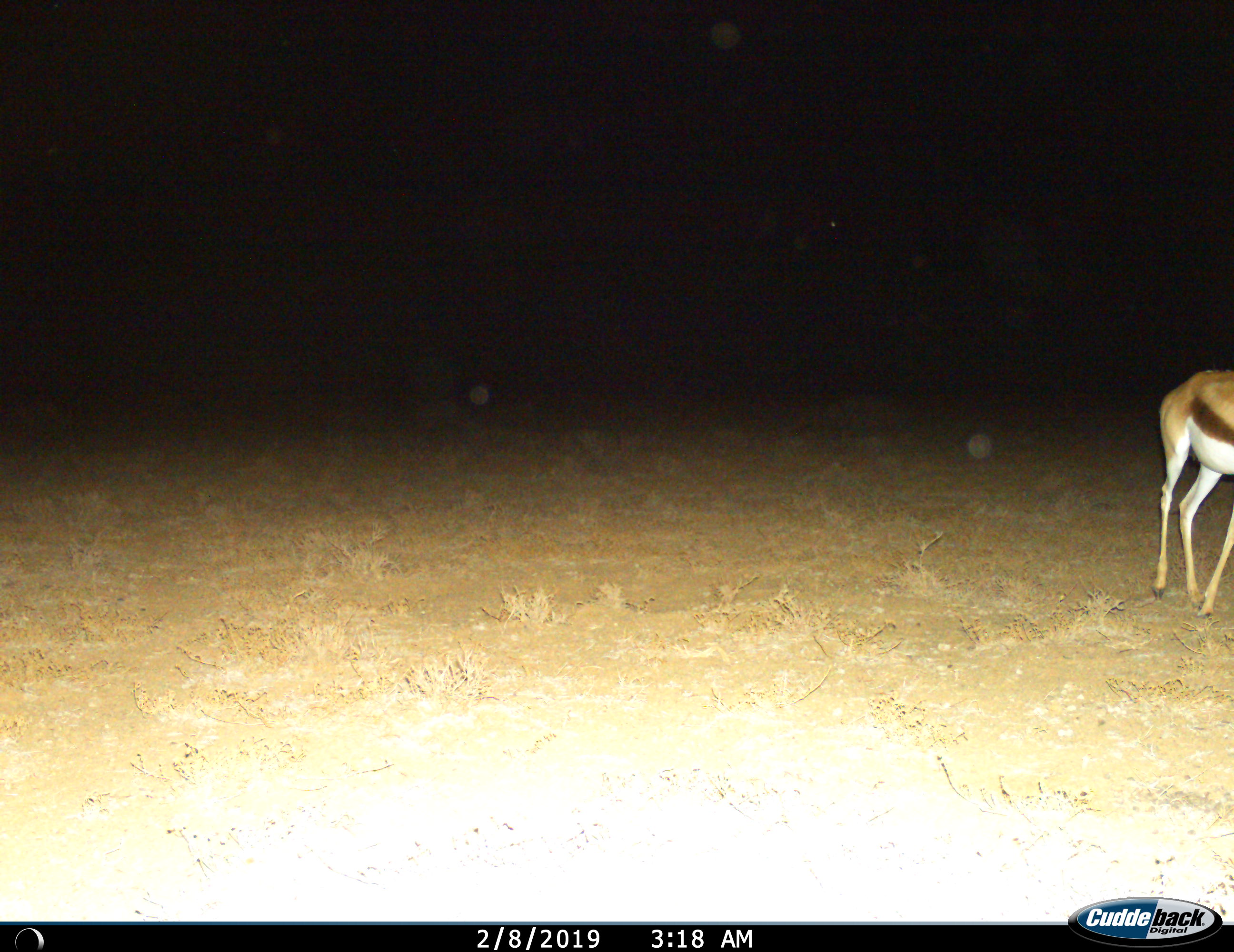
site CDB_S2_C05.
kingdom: Animalia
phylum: Chordata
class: Mammalia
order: Artiodactyla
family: Bovidae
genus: Antidorcas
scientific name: Antidorcas marsupialis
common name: springbok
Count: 1.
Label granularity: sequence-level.